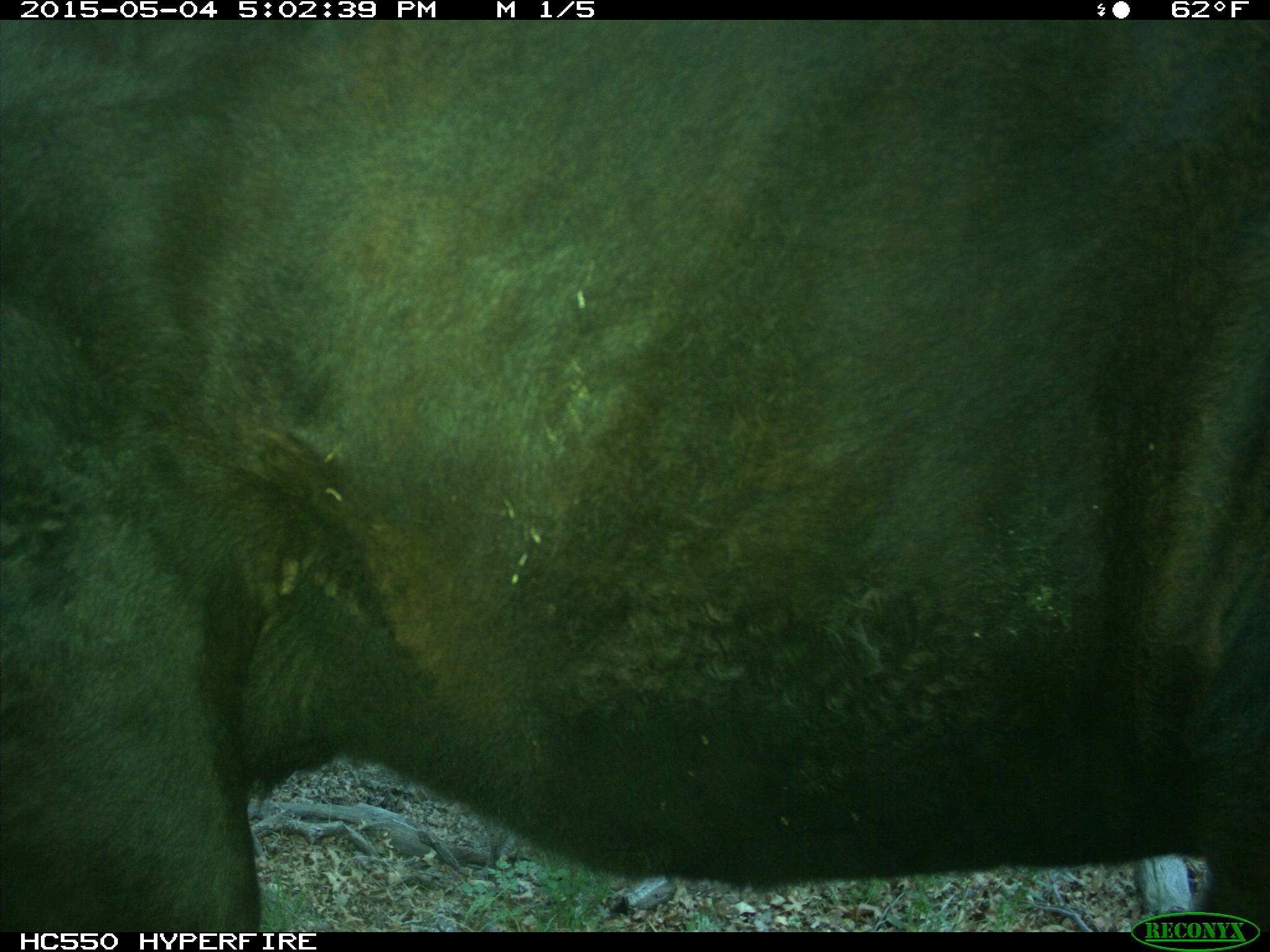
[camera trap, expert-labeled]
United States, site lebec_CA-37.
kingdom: Animalia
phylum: Chordata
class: Mammalia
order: Artiodactyla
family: Bovidae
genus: Bos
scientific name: Bos taurus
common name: domestic cow